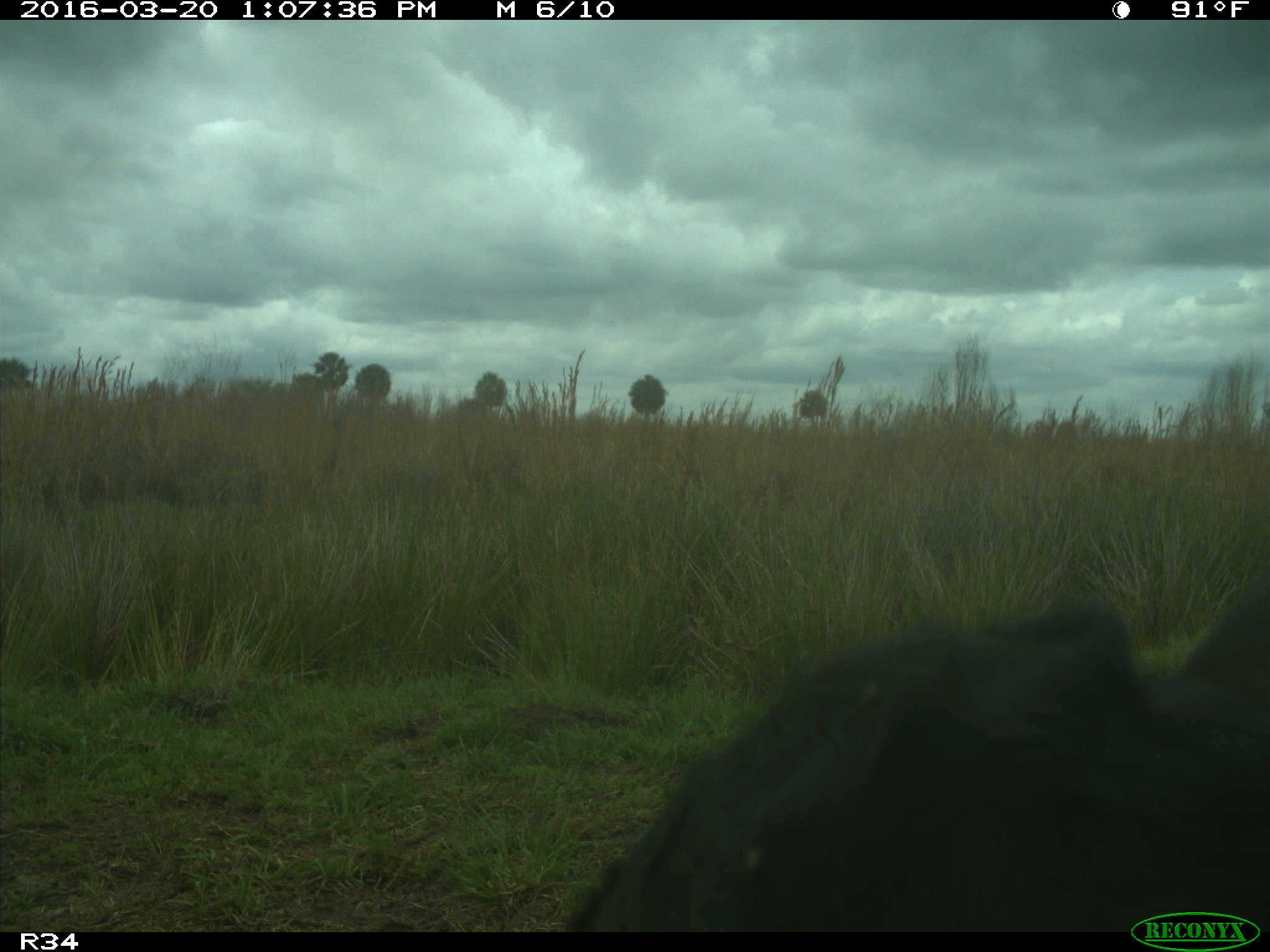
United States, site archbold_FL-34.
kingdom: Animalia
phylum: Chordata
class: Mammalia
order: Artiodactyla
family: Bovidae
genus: Bos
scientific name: Bos taurus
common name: domestic cow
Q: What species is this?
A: Bos taurus (domestic cow).